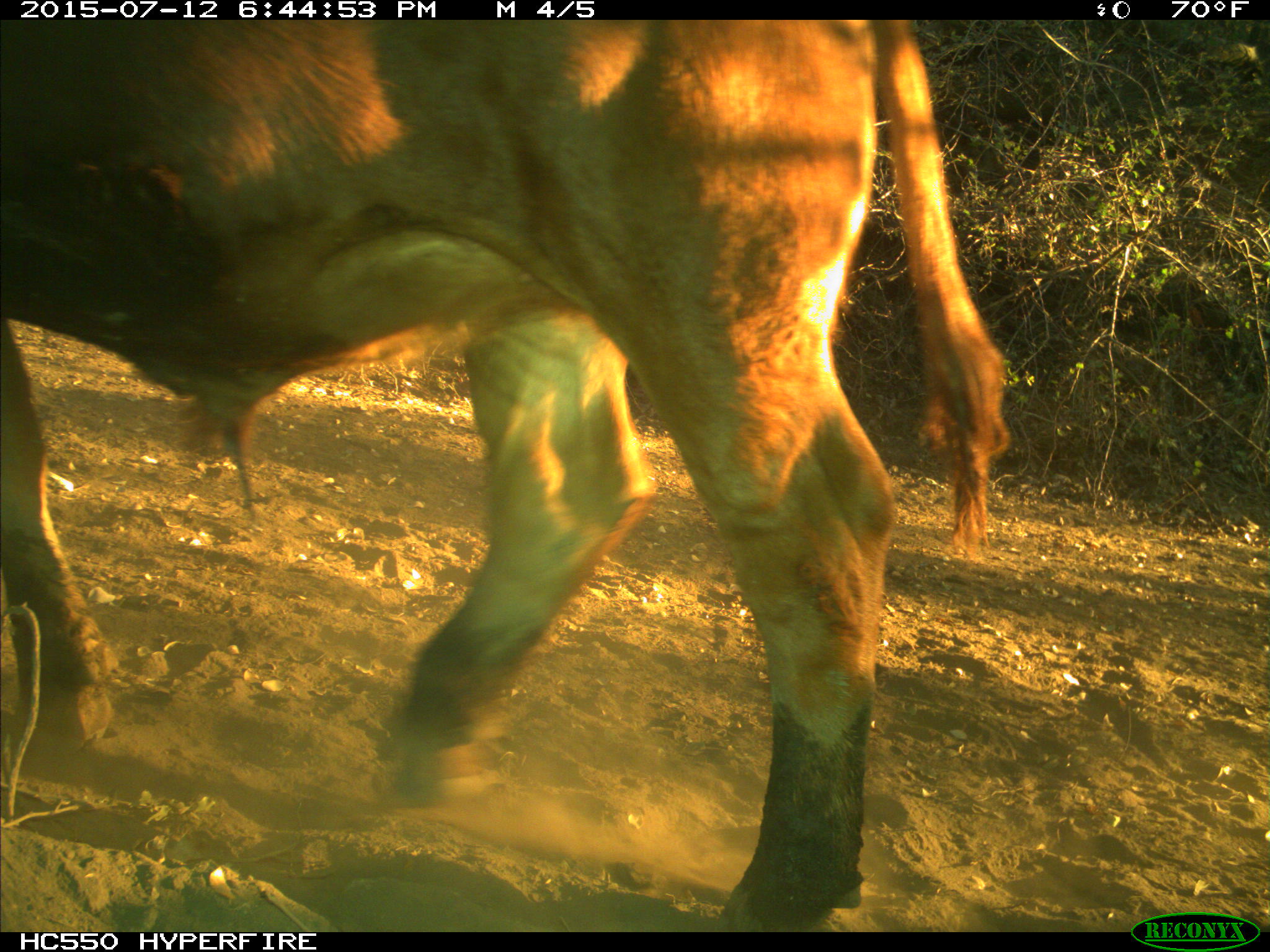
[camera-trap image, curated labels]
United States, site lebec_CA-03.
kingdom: Animalia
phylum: Chordata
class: Mammalia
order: Artiodactyla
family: Bovidae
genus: Bos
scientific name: Bos taurus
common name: domestic cow